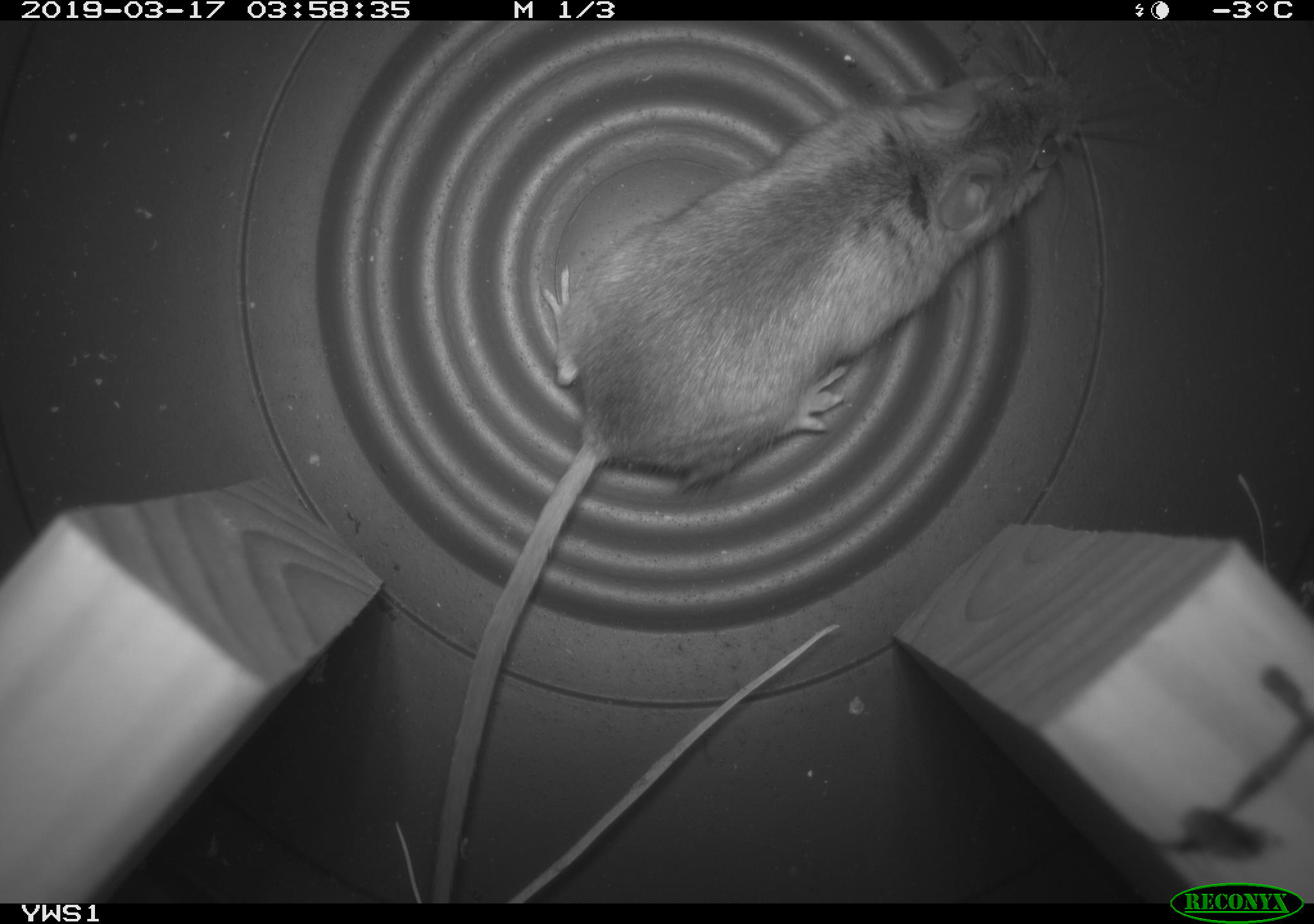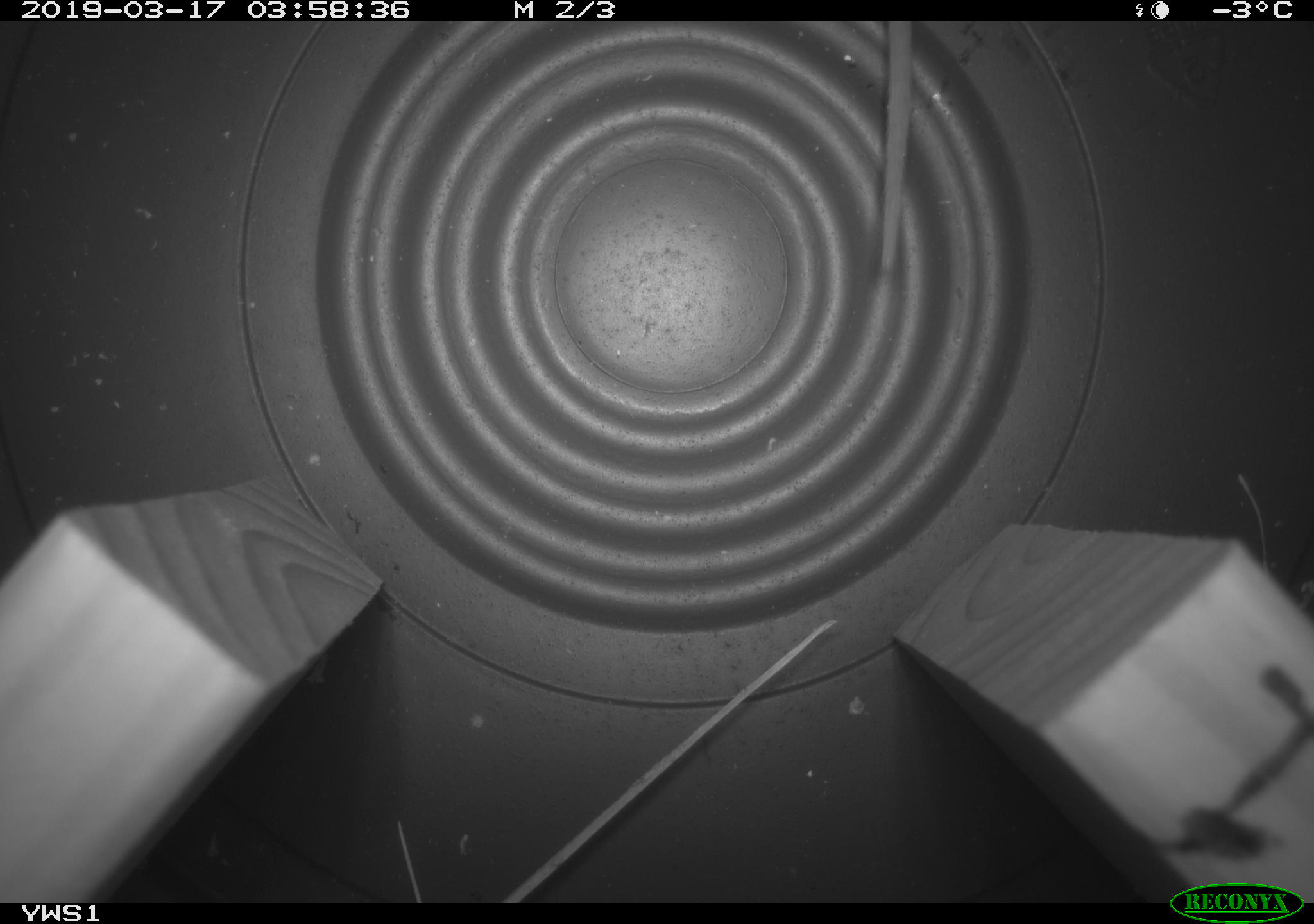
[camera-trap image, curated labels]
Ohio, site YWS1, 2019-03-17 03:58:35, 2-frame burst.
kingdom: Animalia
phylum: Chordata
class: Mammalia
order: Rodentia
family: Cricetidae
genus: Peromyscus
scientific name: Peromyscus leucopus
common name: white-footed mouse